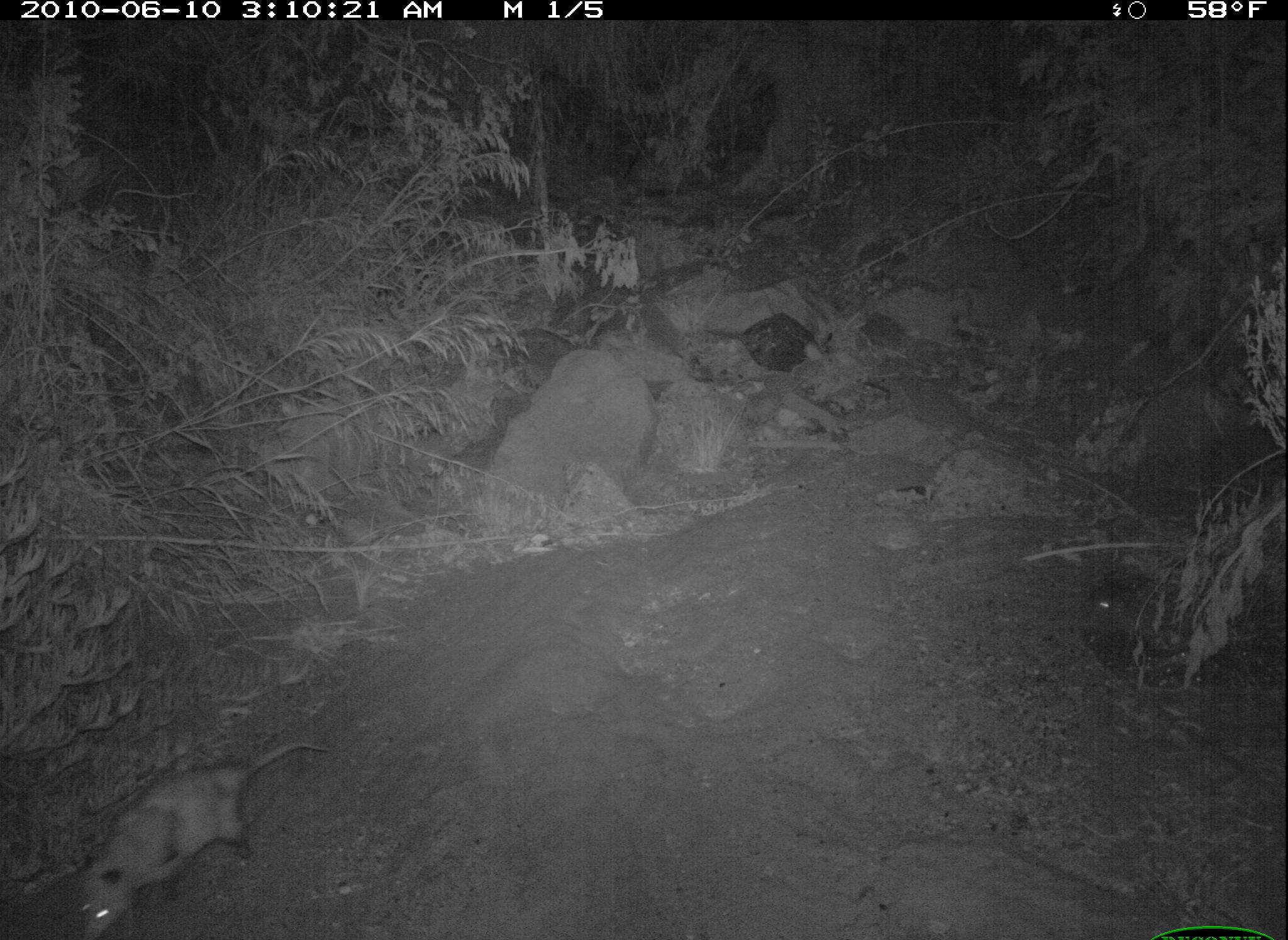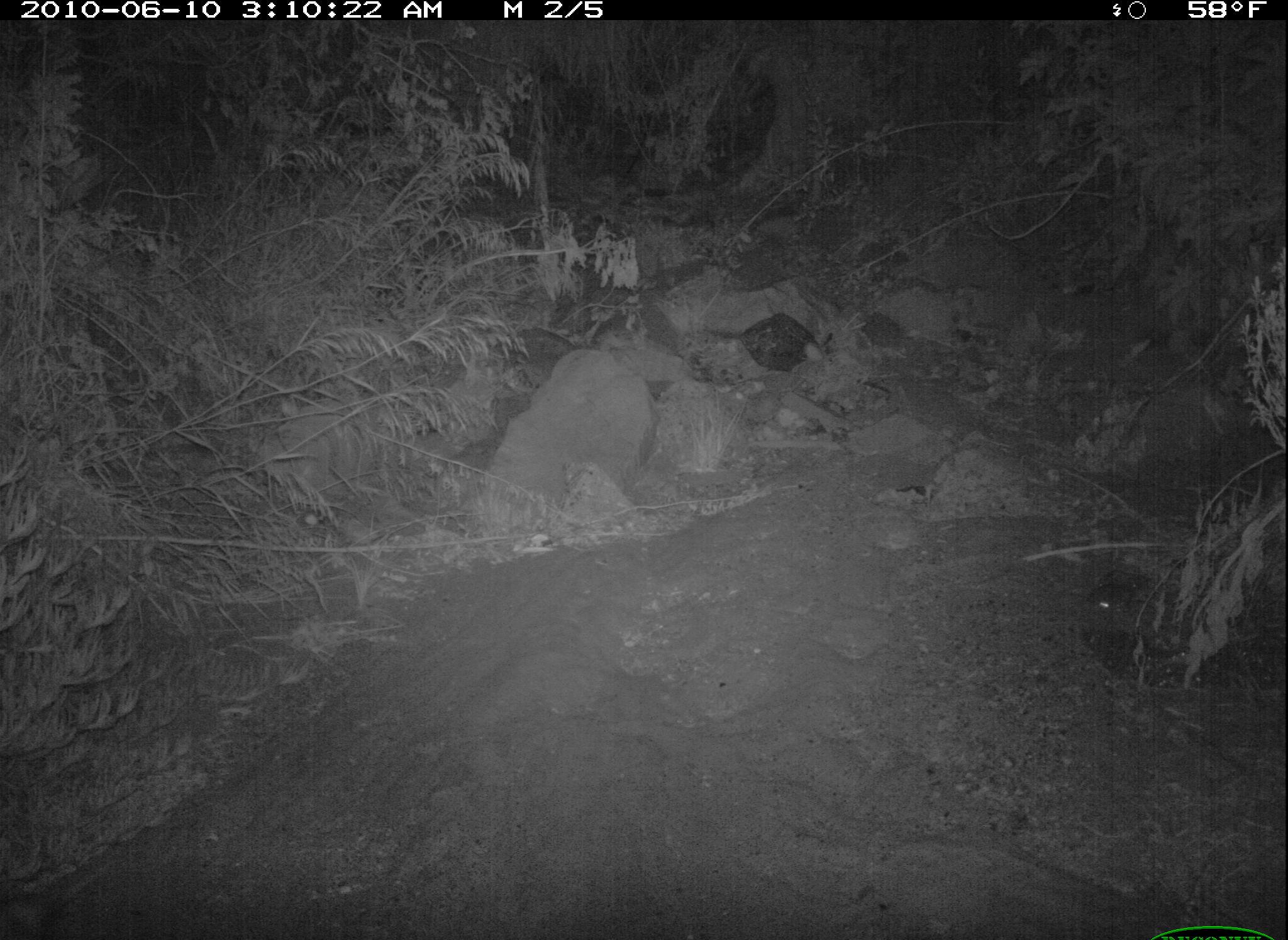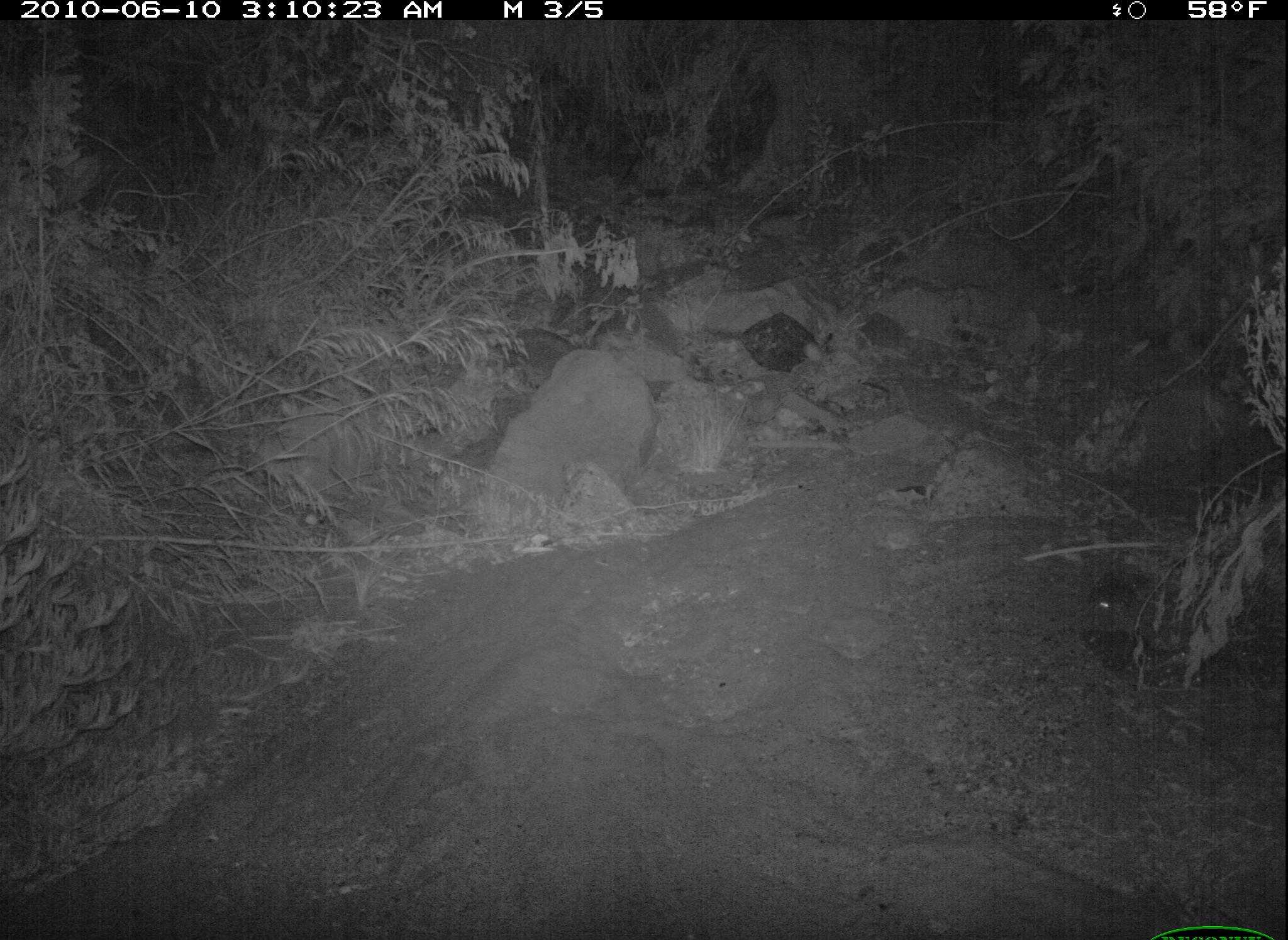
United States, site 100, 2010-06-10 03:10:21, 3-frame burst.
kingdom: Animalia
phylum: Chordata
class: Mammalia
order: Didelphimorphia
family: Didelphidae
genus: Didelphis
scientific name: Didelphis virginiana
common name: virginia opossum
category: opossum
Opossum (virginia opossum) (Didelphis virginiana).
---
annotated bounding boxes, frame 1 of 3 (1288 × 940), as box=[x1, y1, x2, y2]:
opossum: box=[76, 728, 336, 937]